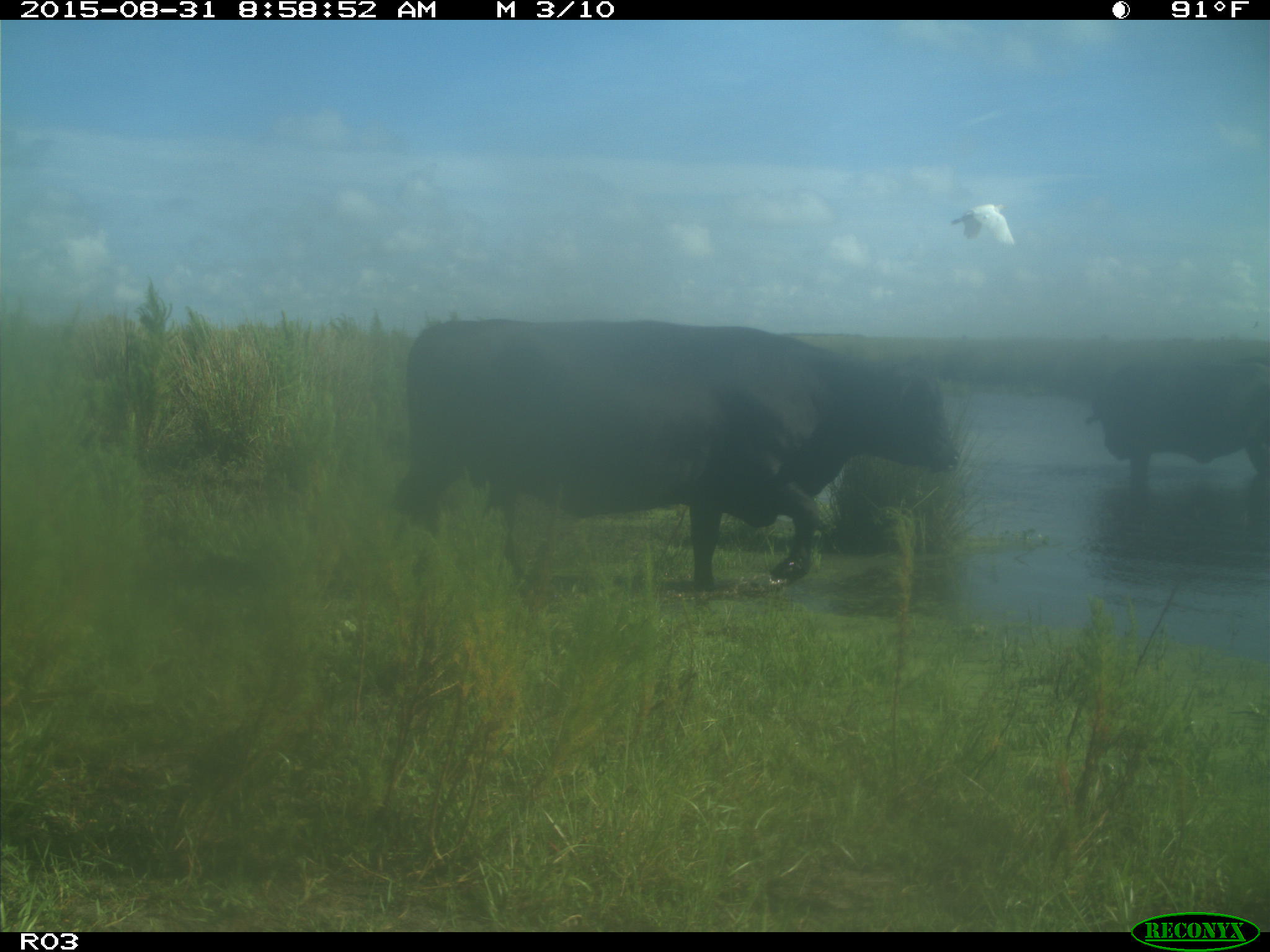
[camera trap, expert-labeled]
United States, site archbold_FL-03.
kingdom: Animalia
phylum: Chordata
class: Mammalia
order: Artiodactyla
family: Bovidae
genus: Bos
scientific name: Bos taurus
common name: domestic cow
Bos taurus (domestic cow).